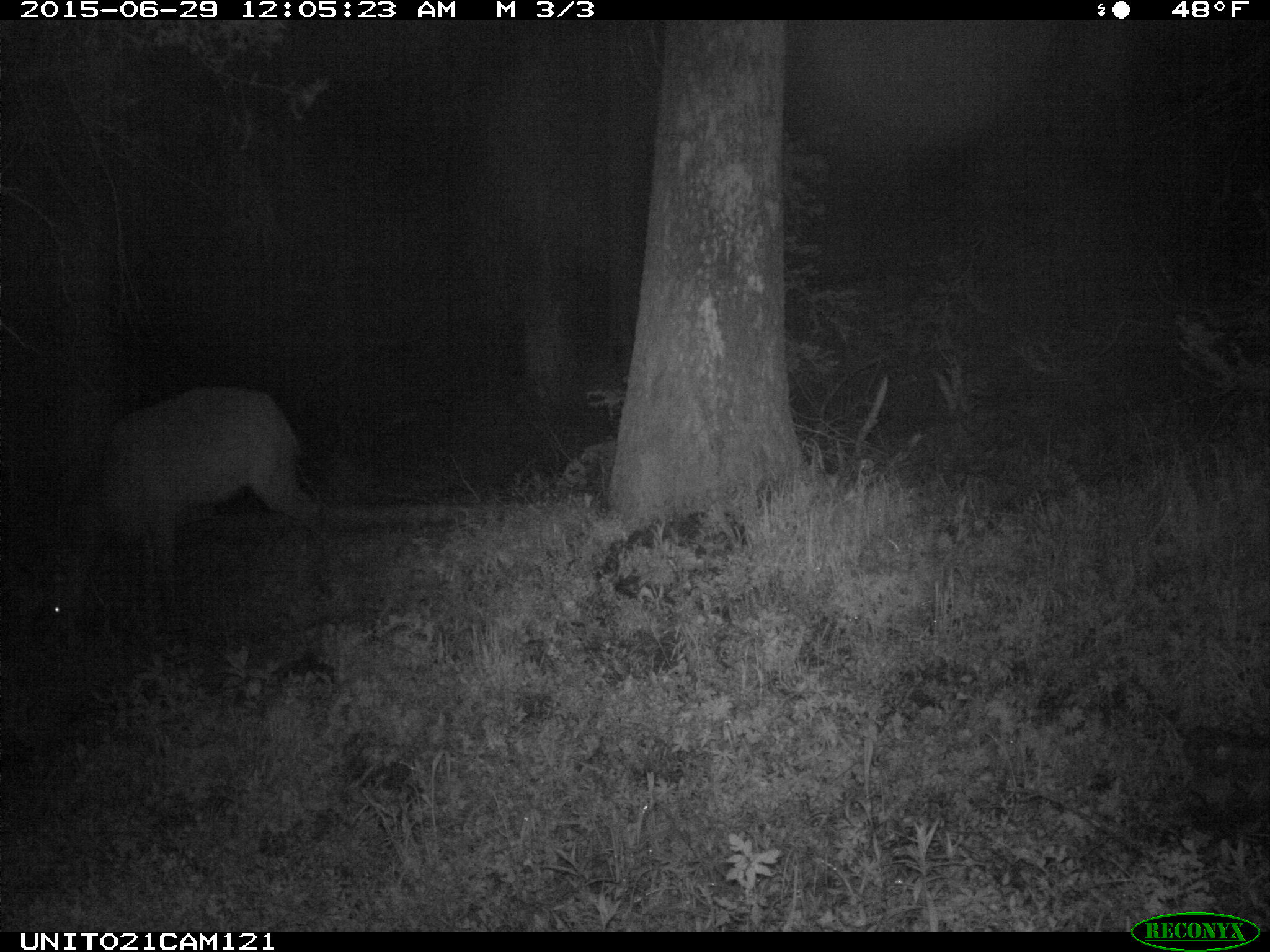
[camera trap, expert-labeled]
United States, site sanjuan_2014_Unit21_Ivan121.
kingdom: Animalia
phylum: Chordata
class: Mammalia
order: Artiodactyla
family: Cervidae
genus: Cervus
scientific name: Cervus elaphus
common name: red deer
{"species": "Cervus elaphus (red deer)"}